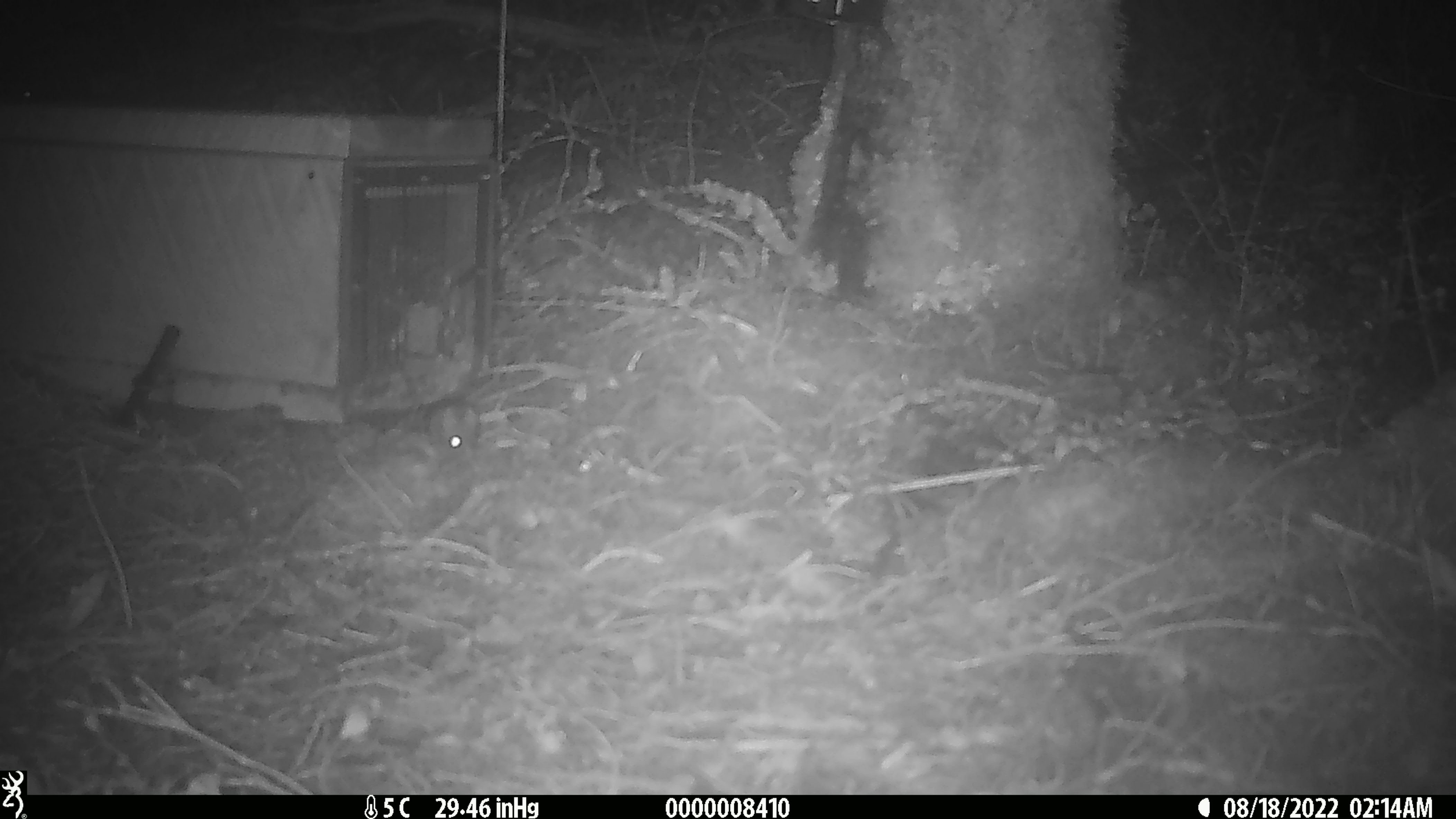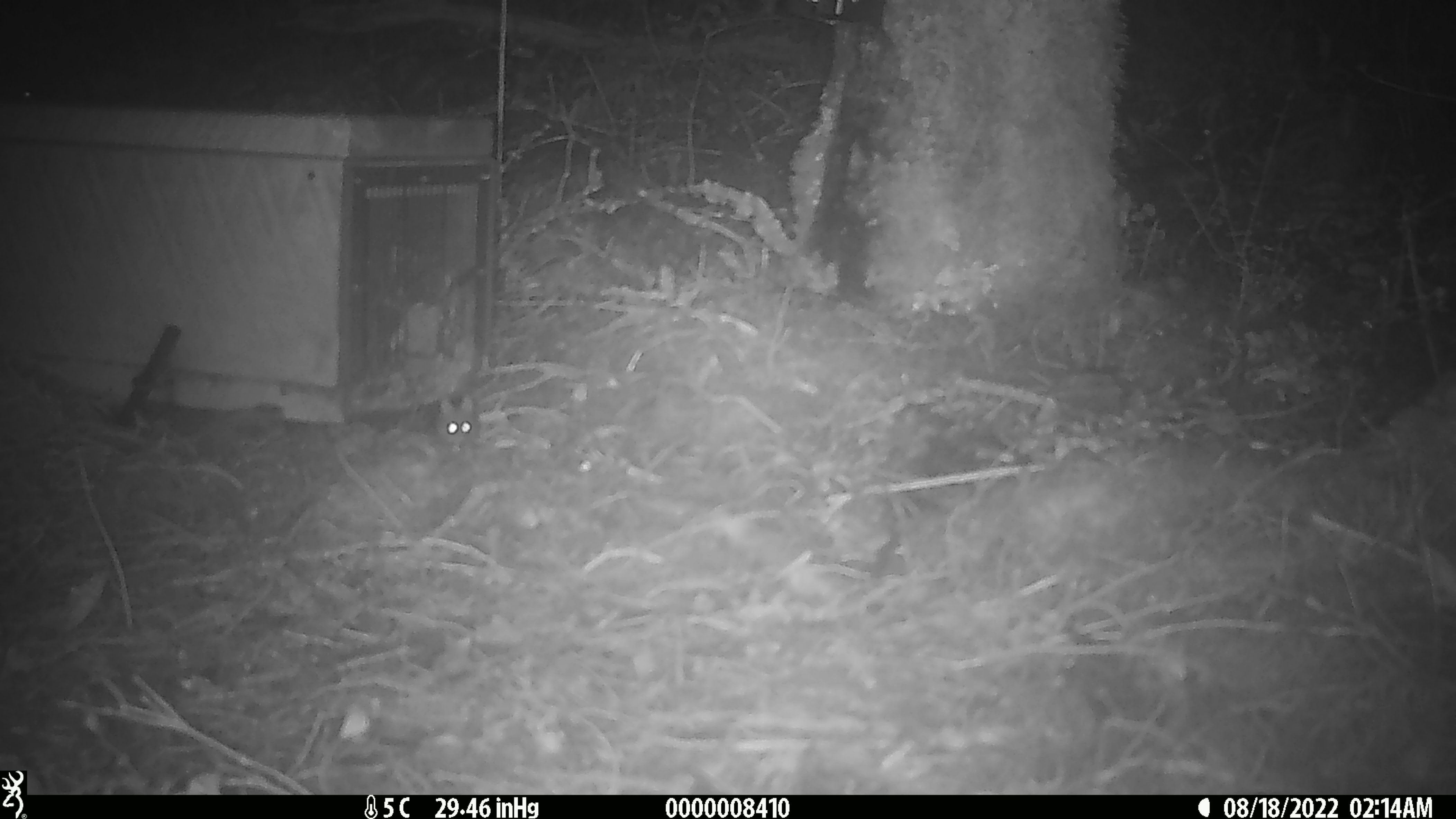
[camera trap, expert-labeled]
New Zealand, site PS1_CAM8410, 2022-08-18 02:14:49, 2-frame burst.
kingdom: Animalia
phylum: Chordata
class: Mammalia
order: Rodentia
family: Muridae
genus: Mus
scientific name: Mus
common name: mouse